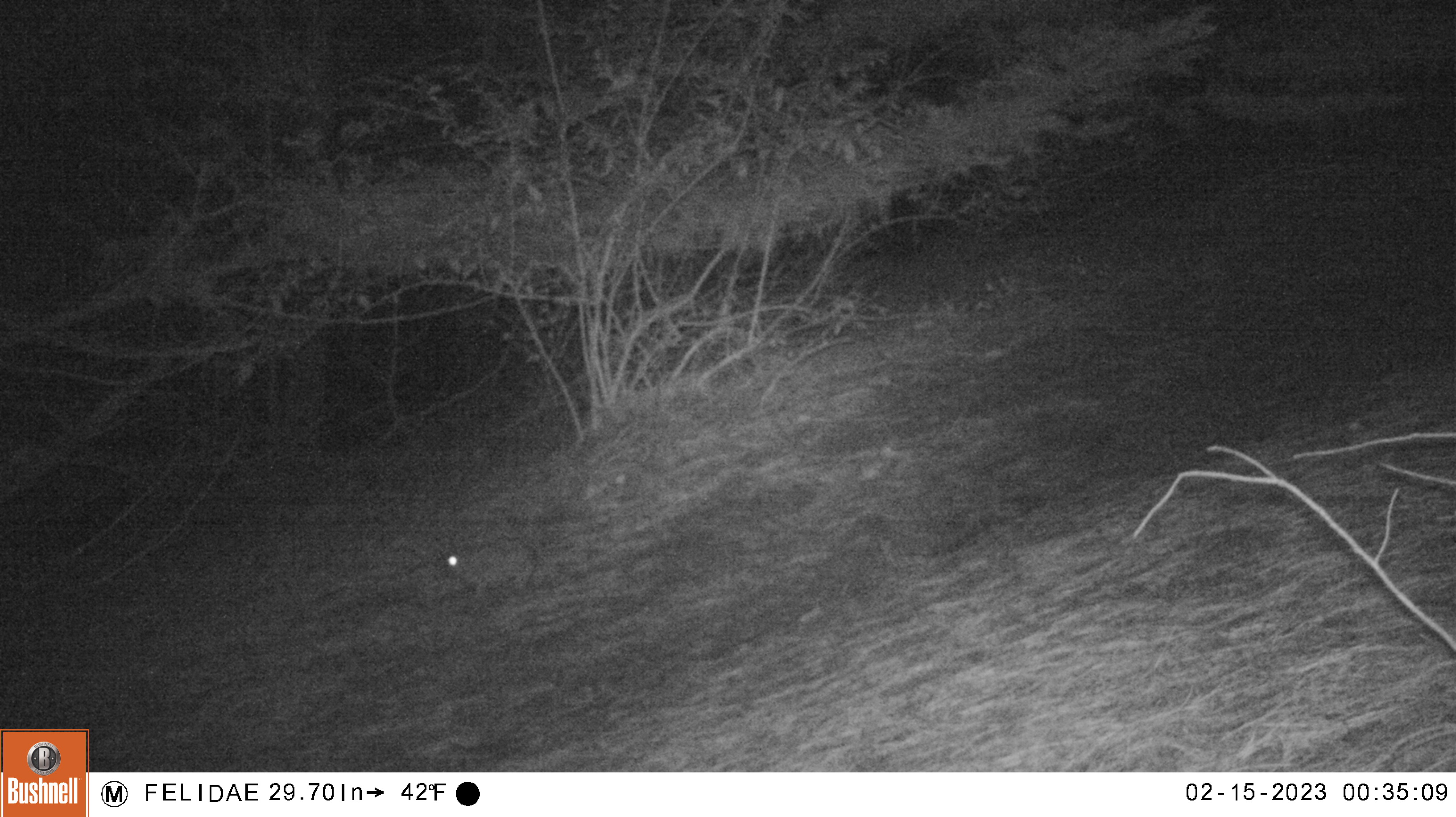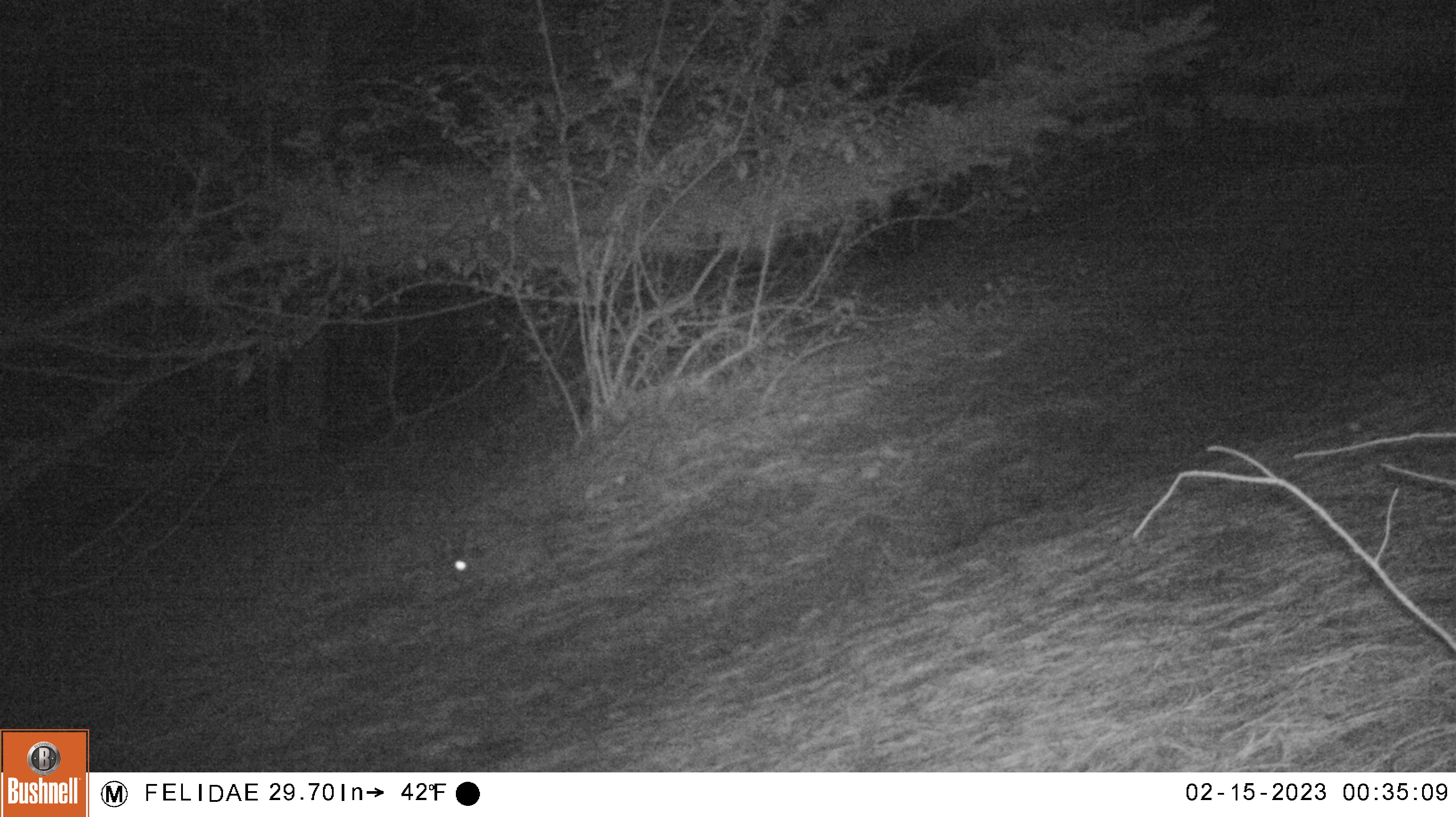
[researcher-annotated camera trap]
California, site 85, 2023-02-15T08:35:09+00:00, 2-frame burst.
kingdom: Animalia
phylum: Chordata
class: Mammalia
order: Lagomorpha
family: Leporidae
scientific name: Leporidae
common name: rabbit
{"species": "rabbit (Leporidae)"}